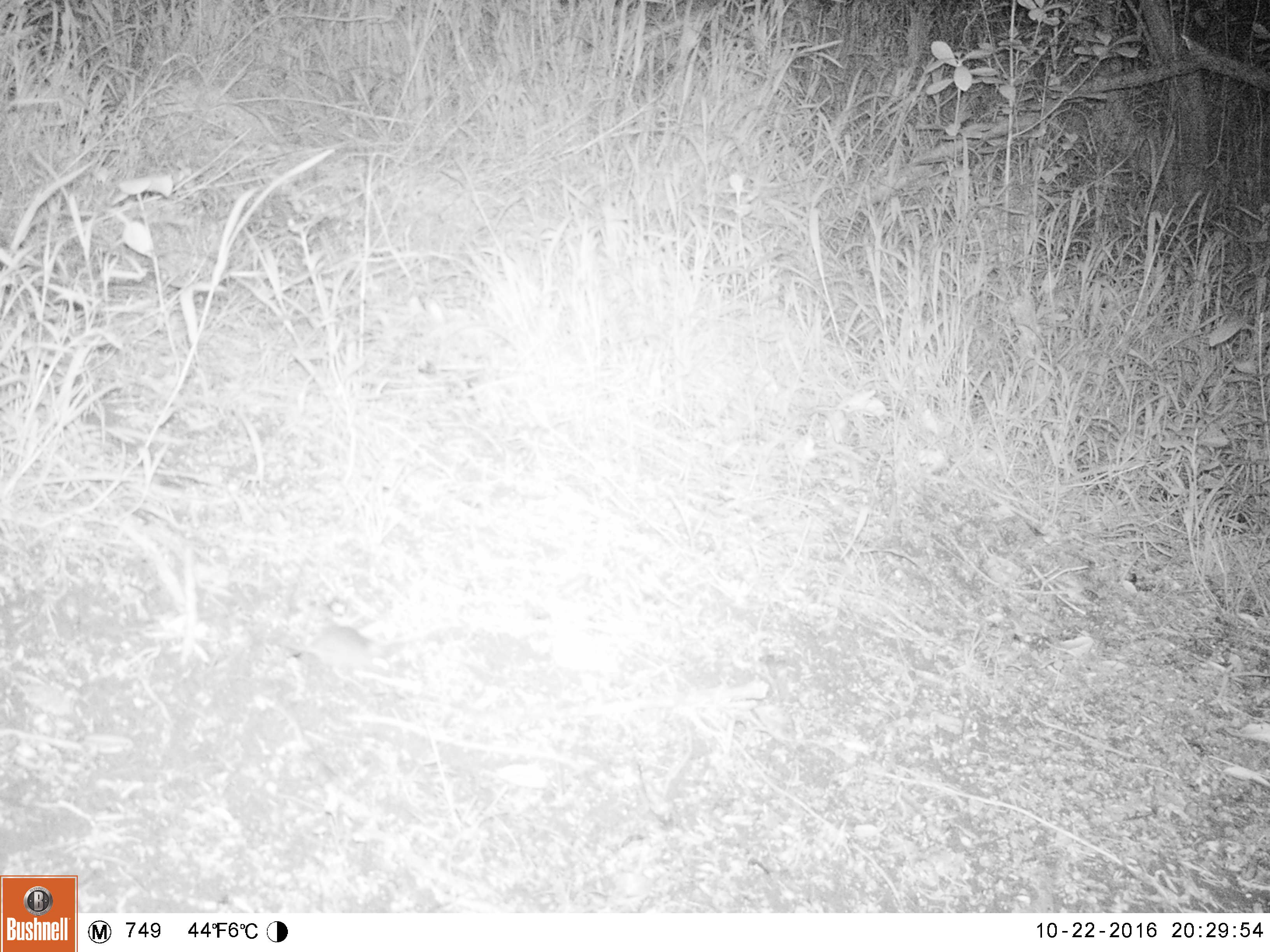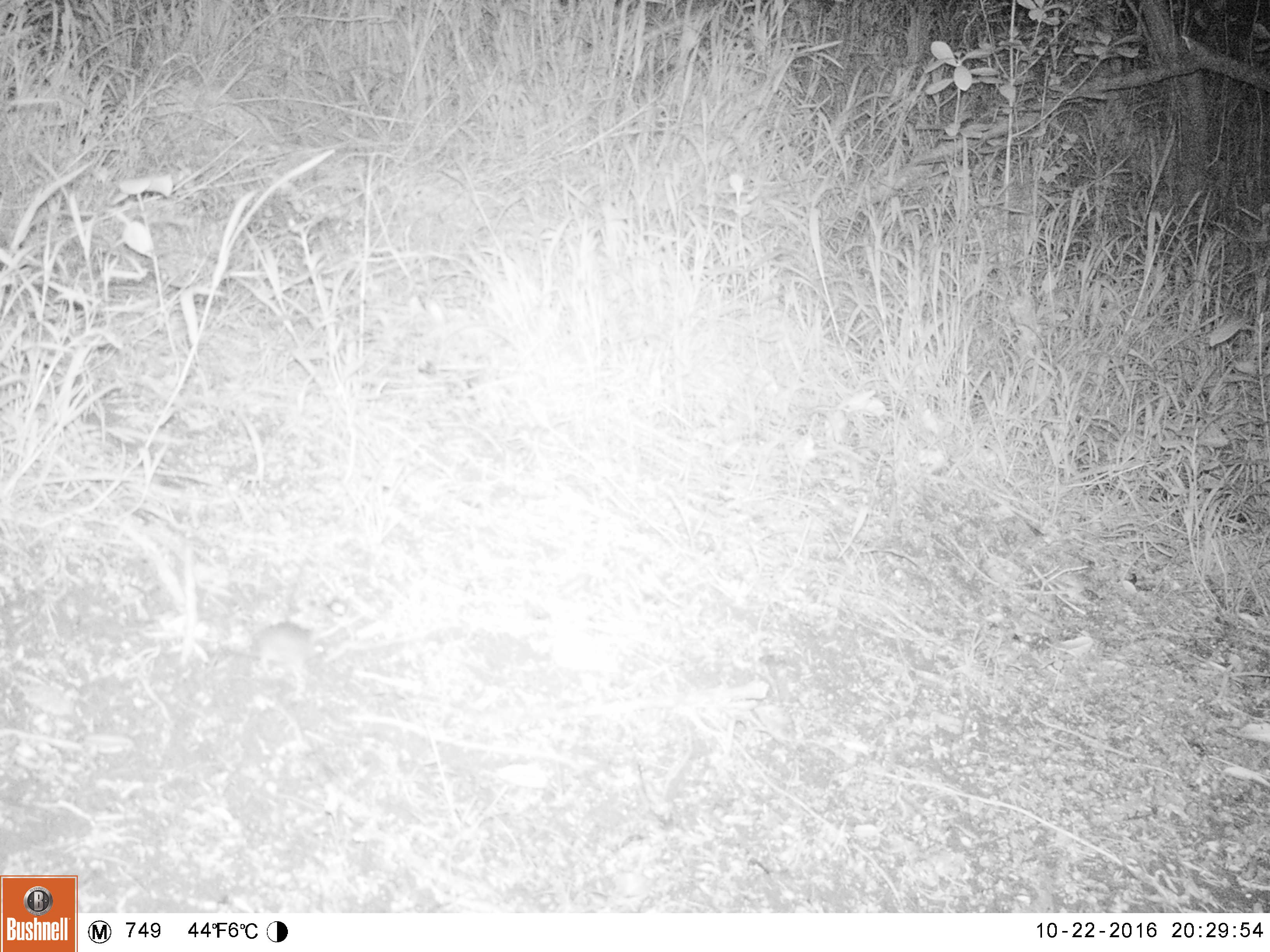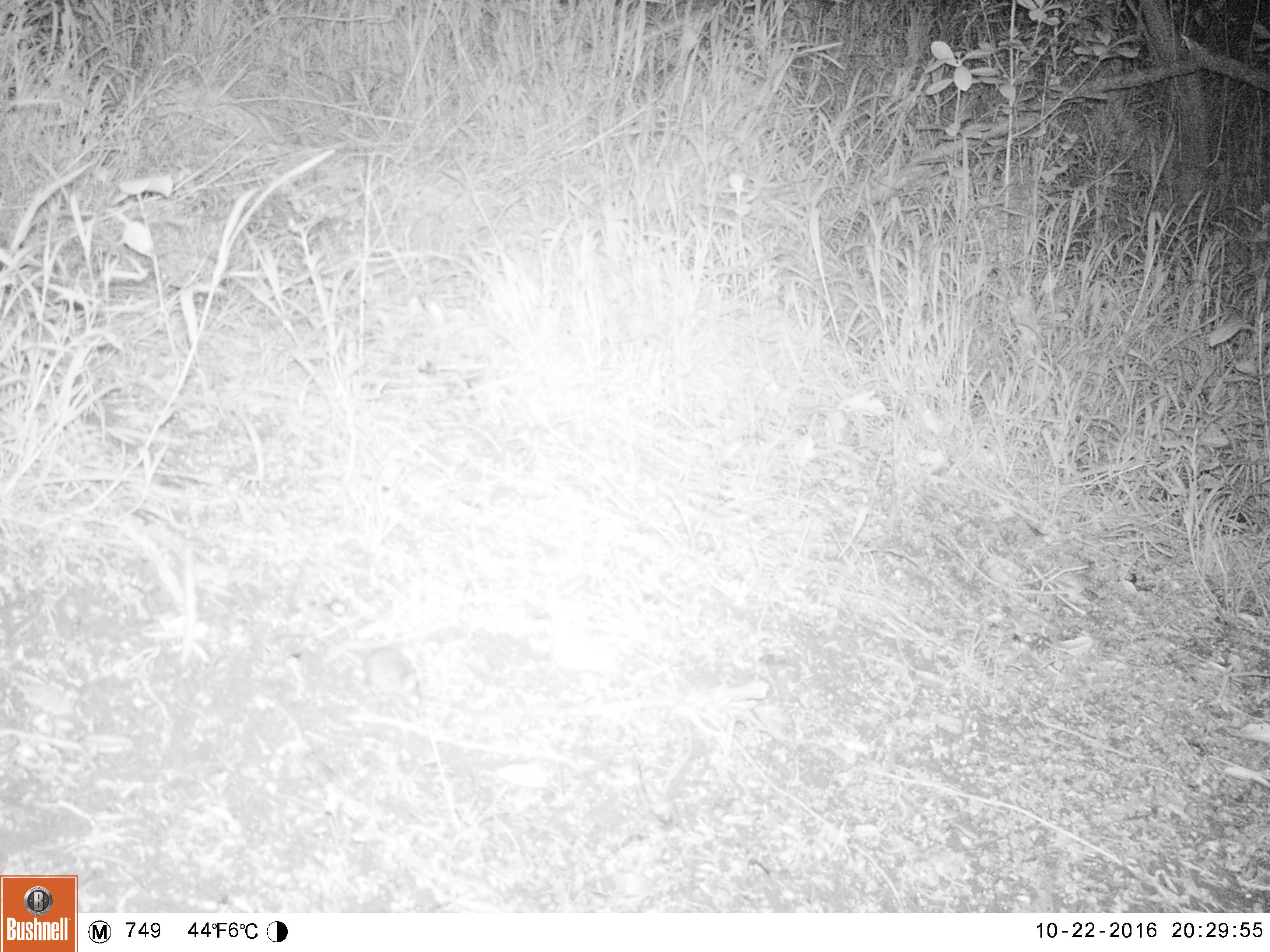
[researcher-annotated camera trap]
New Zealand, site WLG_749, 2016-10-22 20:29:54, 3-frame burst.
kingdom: Animalia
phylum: Chordata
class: Mammalia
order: Rodentia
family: Muridae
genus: Mus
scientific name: Mus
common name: mouse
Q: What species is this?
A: Mouse (Mus).